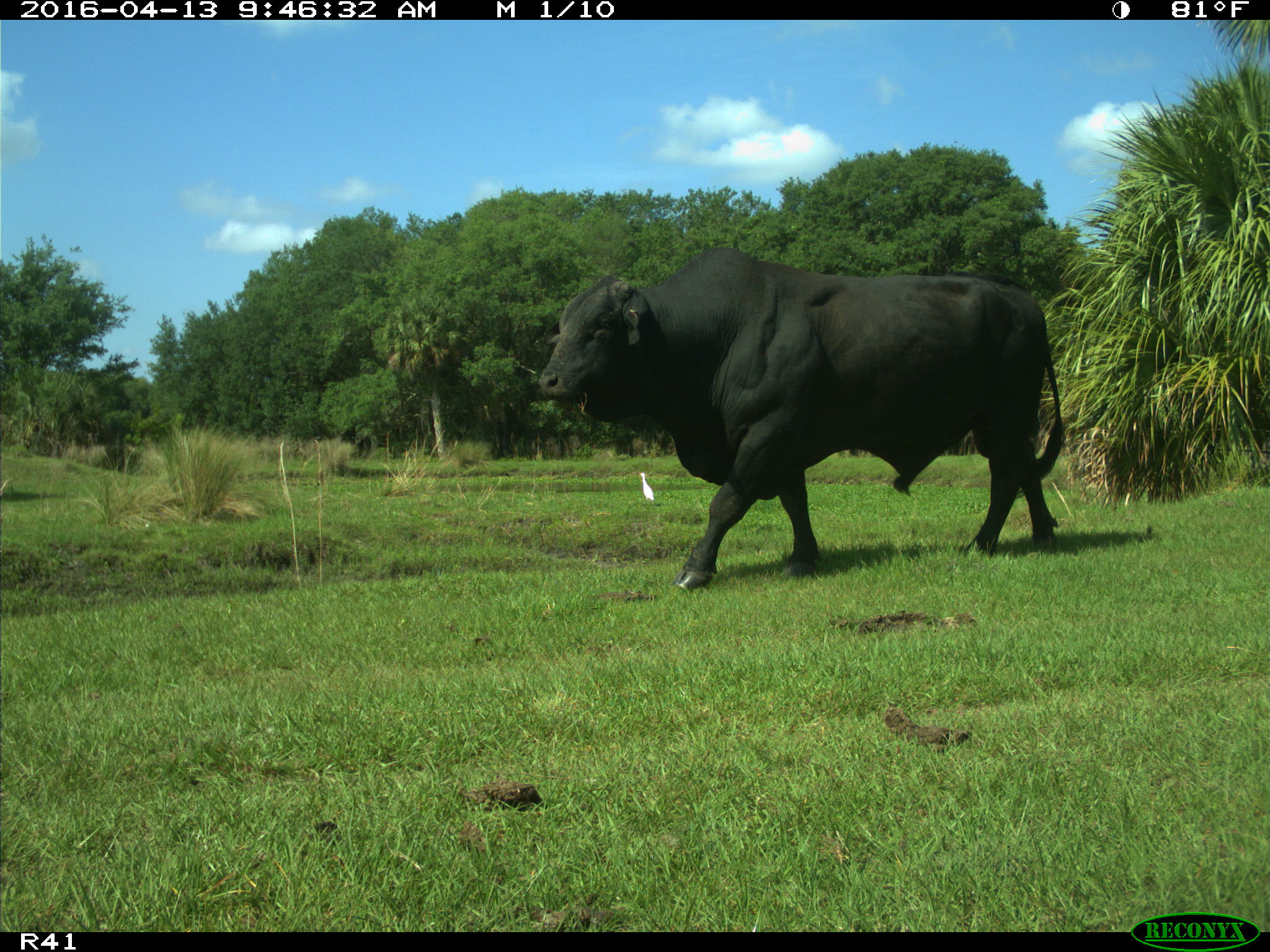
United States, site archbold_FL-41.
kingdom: Animalia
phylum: Chordata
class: Mammalia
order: Artiodactyla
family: Bovidae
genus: Bos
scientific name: Bos taurus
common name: domestic cow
Bos taurus (domestic cow).